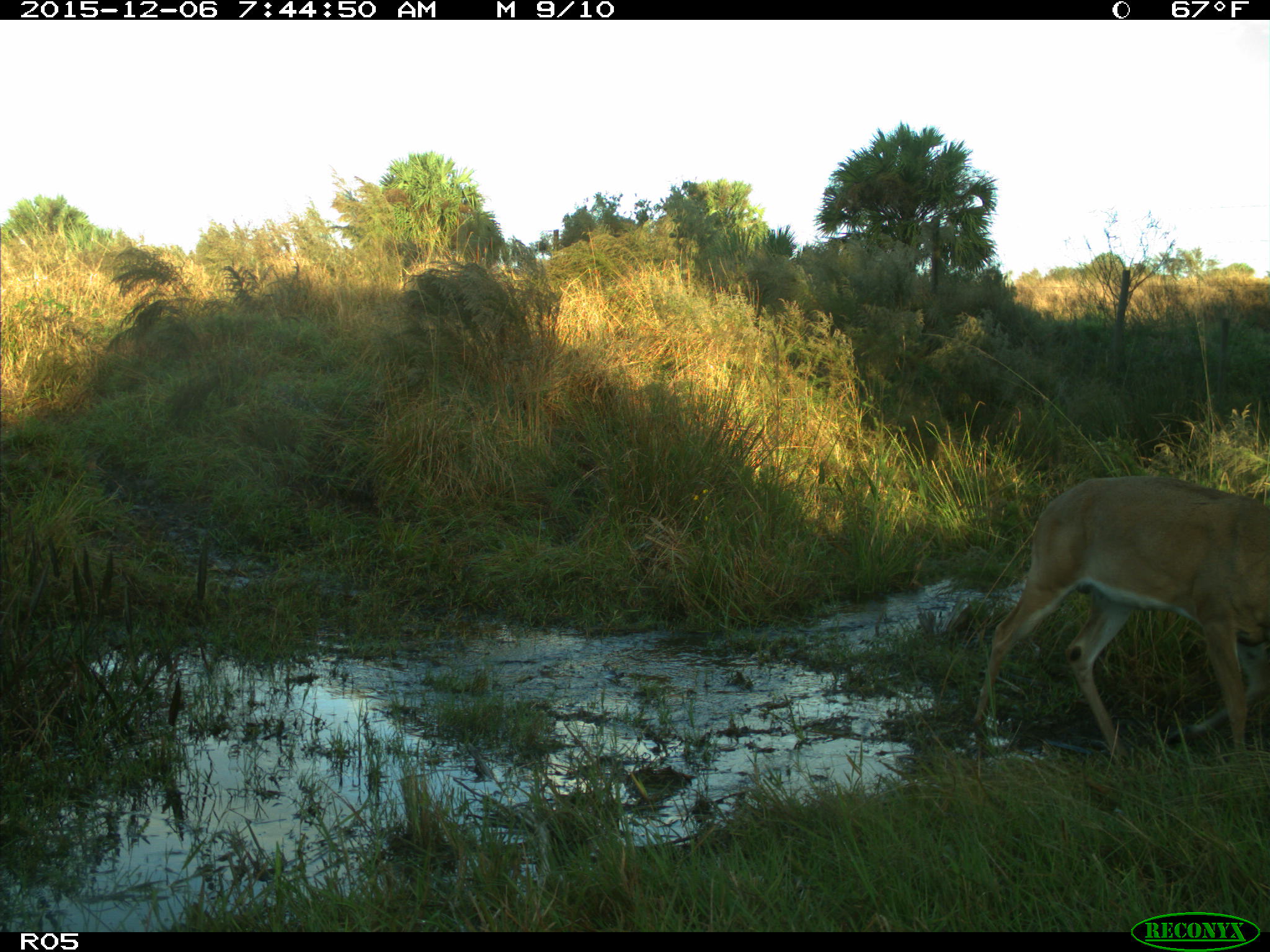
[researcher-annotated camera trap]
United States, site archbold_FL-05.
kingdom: Animalia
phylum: Chordata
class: Mammalia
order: Artiodactyla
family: Cervidae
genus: Odocoileus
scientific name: Odocoileus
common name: deer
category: unidentified deer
Unidentified deer (deer) (Odocoileus).